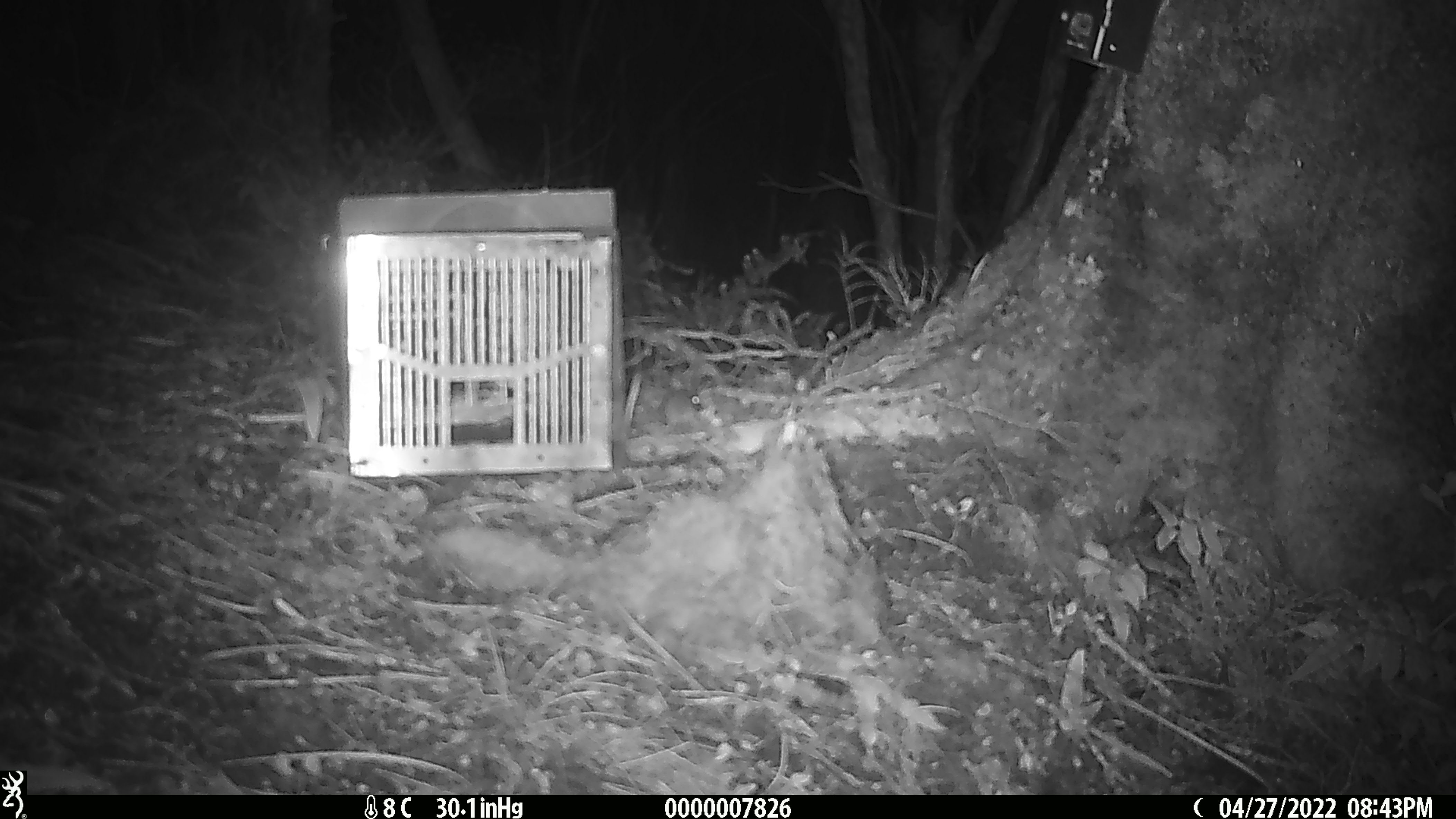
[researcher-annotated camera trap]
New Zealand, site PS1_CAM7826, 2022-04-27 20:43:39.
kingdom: Animalia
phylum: Chordata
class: Mammalia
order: Rodentia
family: Muridae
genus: Mus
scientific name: Mus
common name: mouse